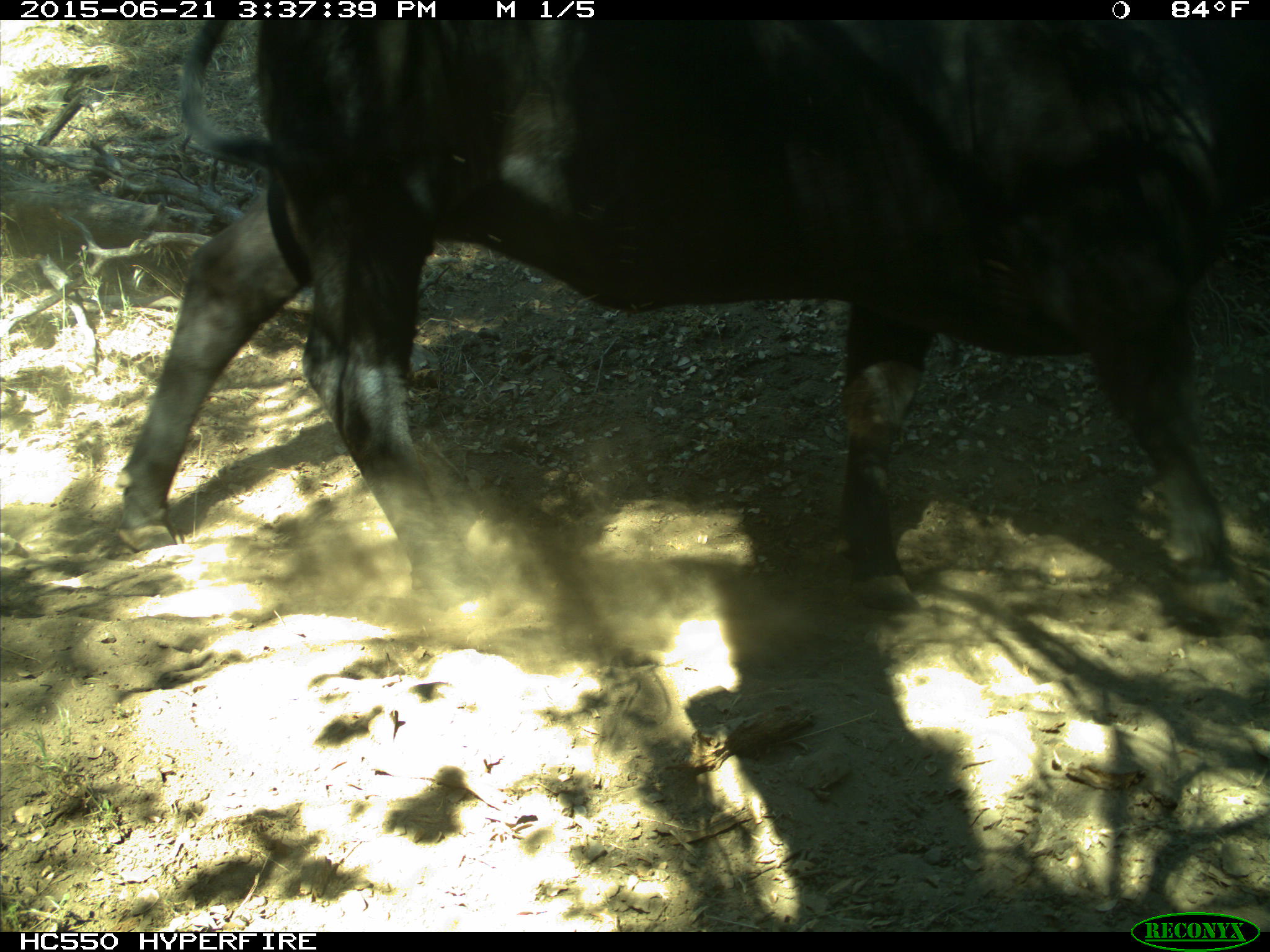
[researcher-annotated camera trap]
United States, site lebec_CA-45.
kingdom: Animalia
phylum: Chordata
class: Mammalia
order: Artiodactyla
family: Bovidae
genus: Bos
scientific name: Bos taurus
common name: domestic cow